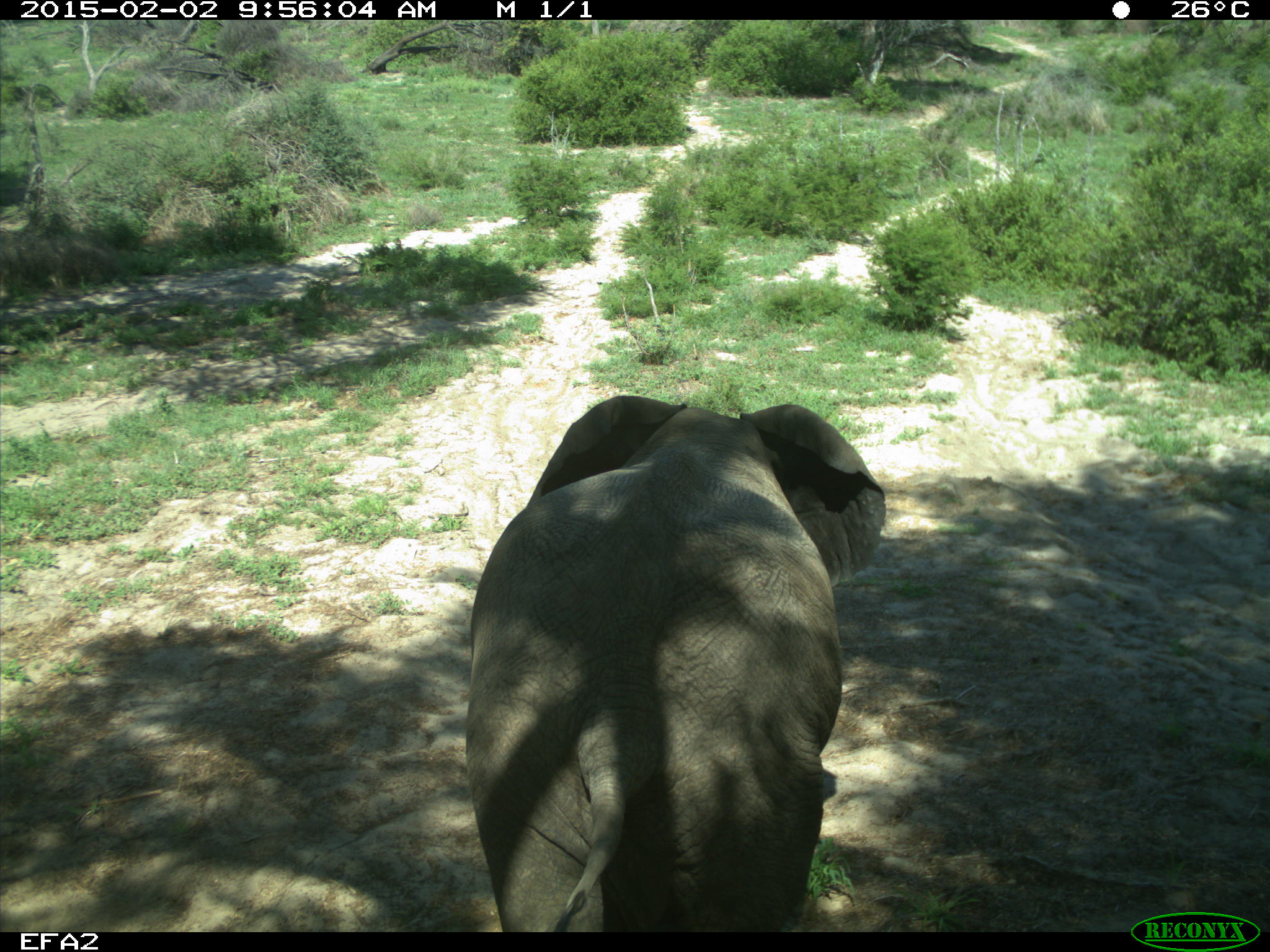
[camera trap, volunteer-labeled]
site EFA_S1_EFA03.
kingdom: Animalia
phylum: Chordata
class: Mammalia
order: Proboscidea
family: Elephantidae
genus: Loxodonta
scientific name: Loxodonta africana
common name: african bush elephant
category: elephant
Elephant (african bush elephant) (Loxodonta africana), count 1. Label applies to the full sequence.